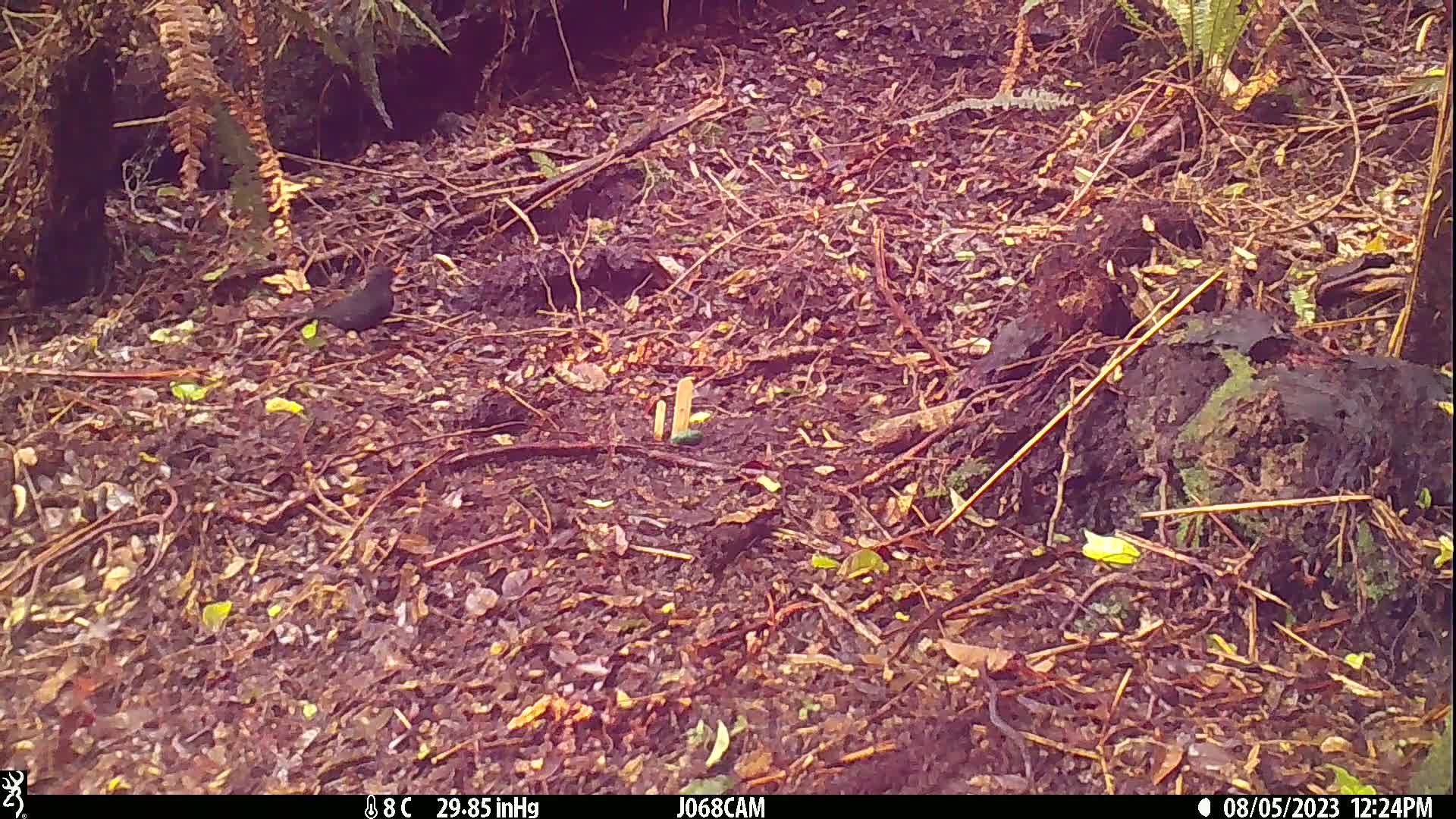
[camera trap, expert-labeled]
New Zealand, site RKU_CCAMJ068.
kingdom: Animalia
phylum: Chordata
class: Aves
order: Passeriformes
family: Turdidae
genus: Turdus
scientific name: Turdus merula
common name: eurasian blackbird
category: blackbird